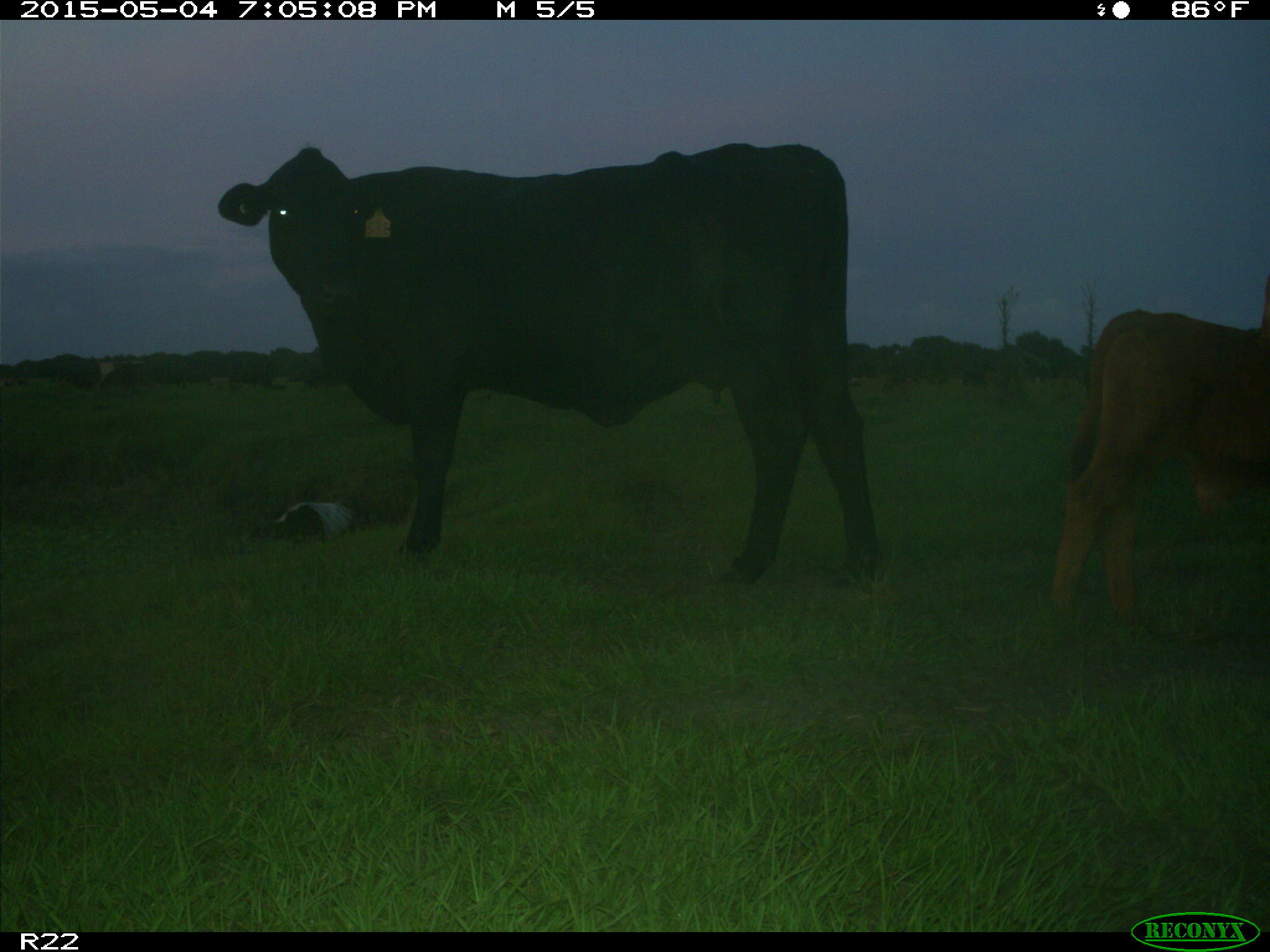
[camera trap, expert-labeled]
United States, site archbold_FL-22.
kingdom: Animalia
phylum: Chordata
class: Mammalia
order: Artiodactyla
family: Bovidae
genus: Bos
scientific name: Bos taurus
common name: domestic cow